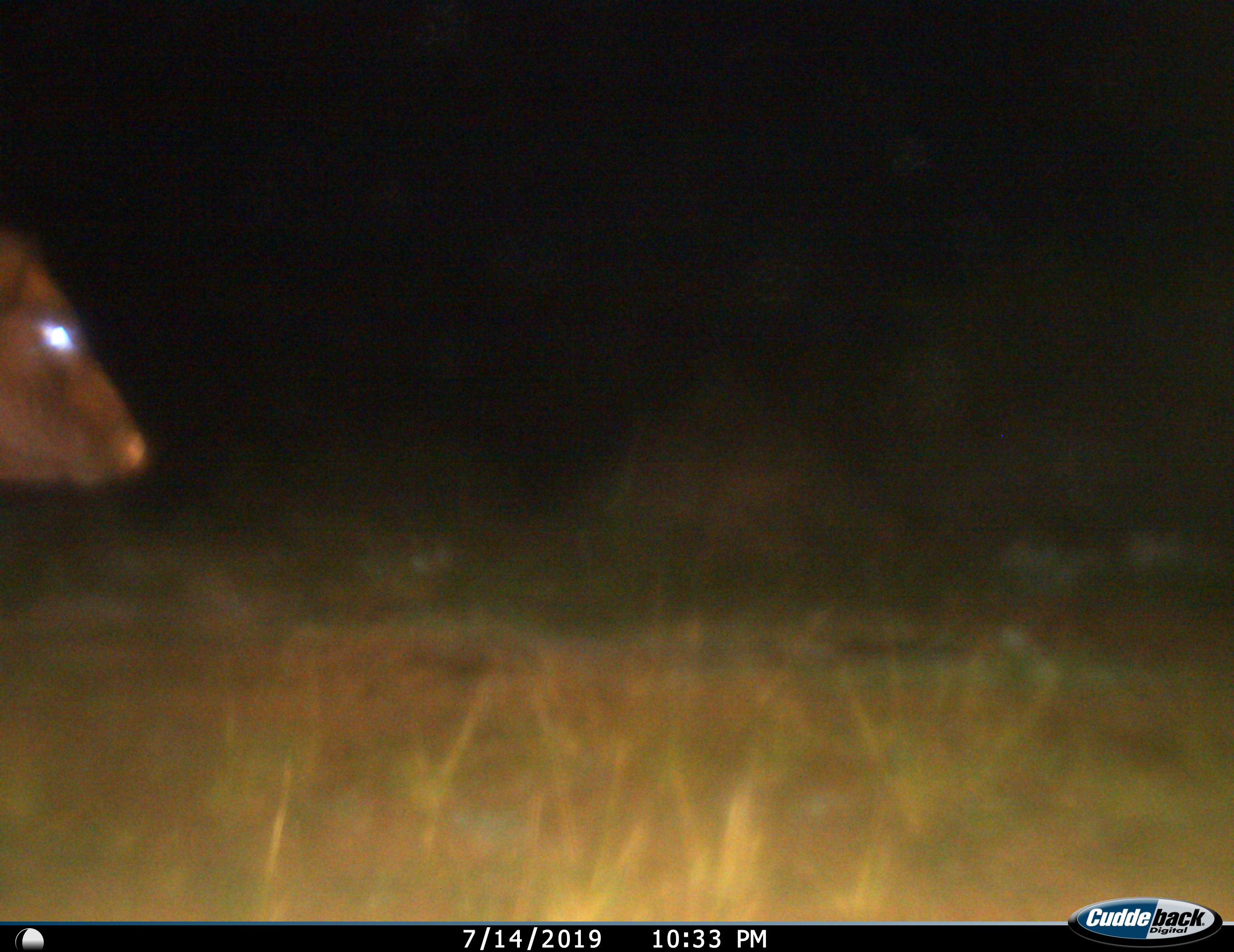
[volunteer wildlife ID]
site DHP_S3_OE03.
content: unidentified animal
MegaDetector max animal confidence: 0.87